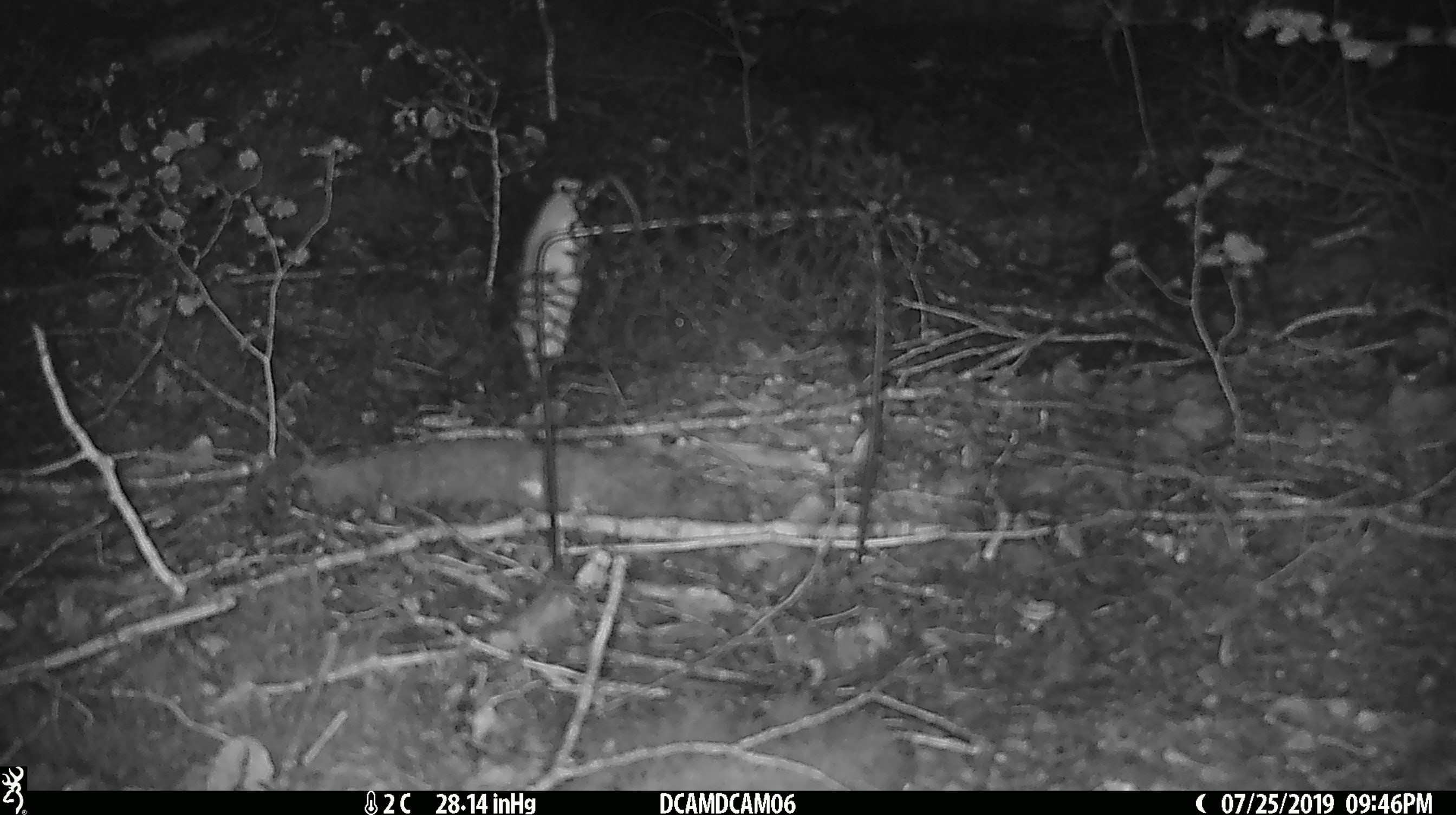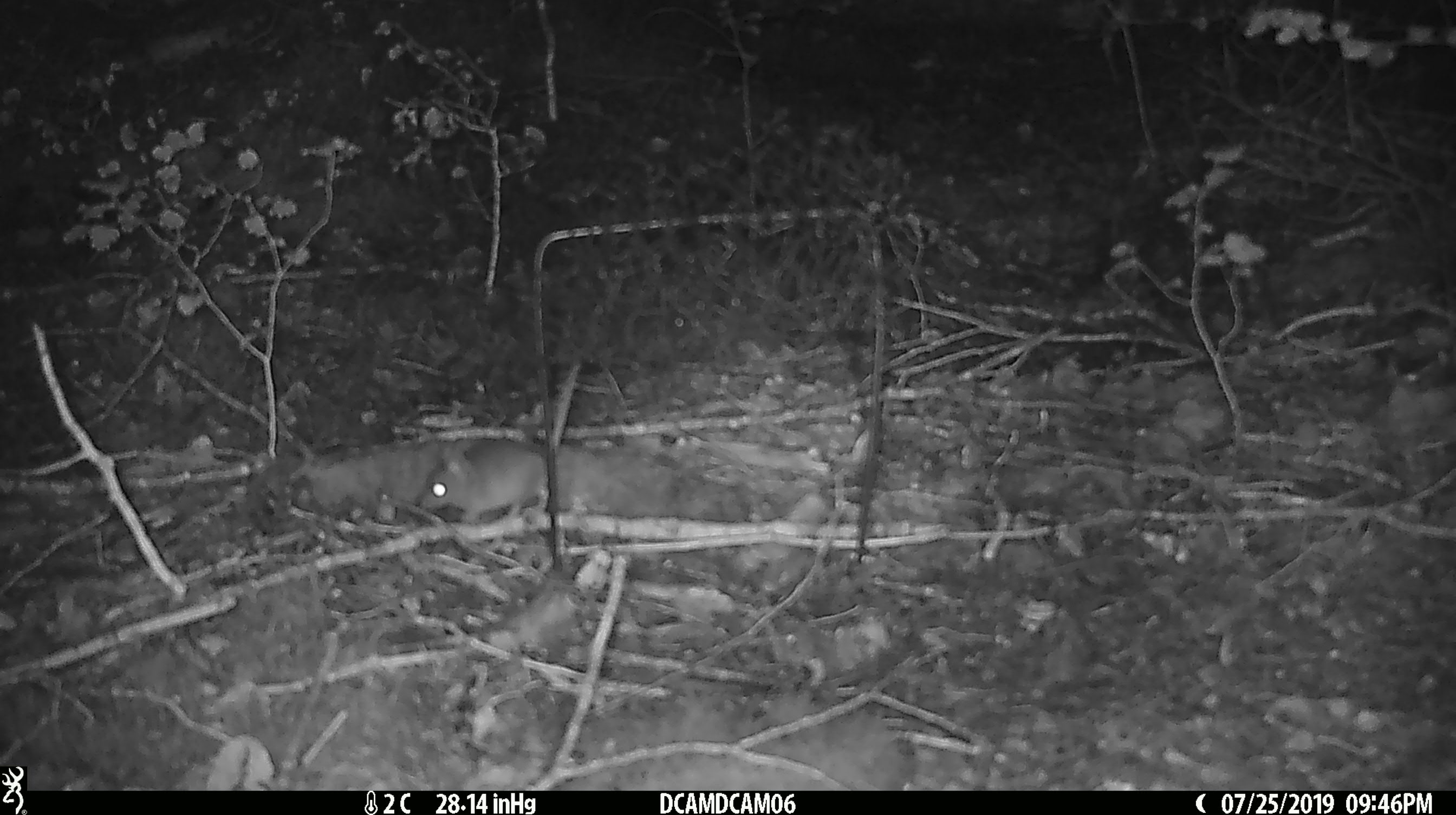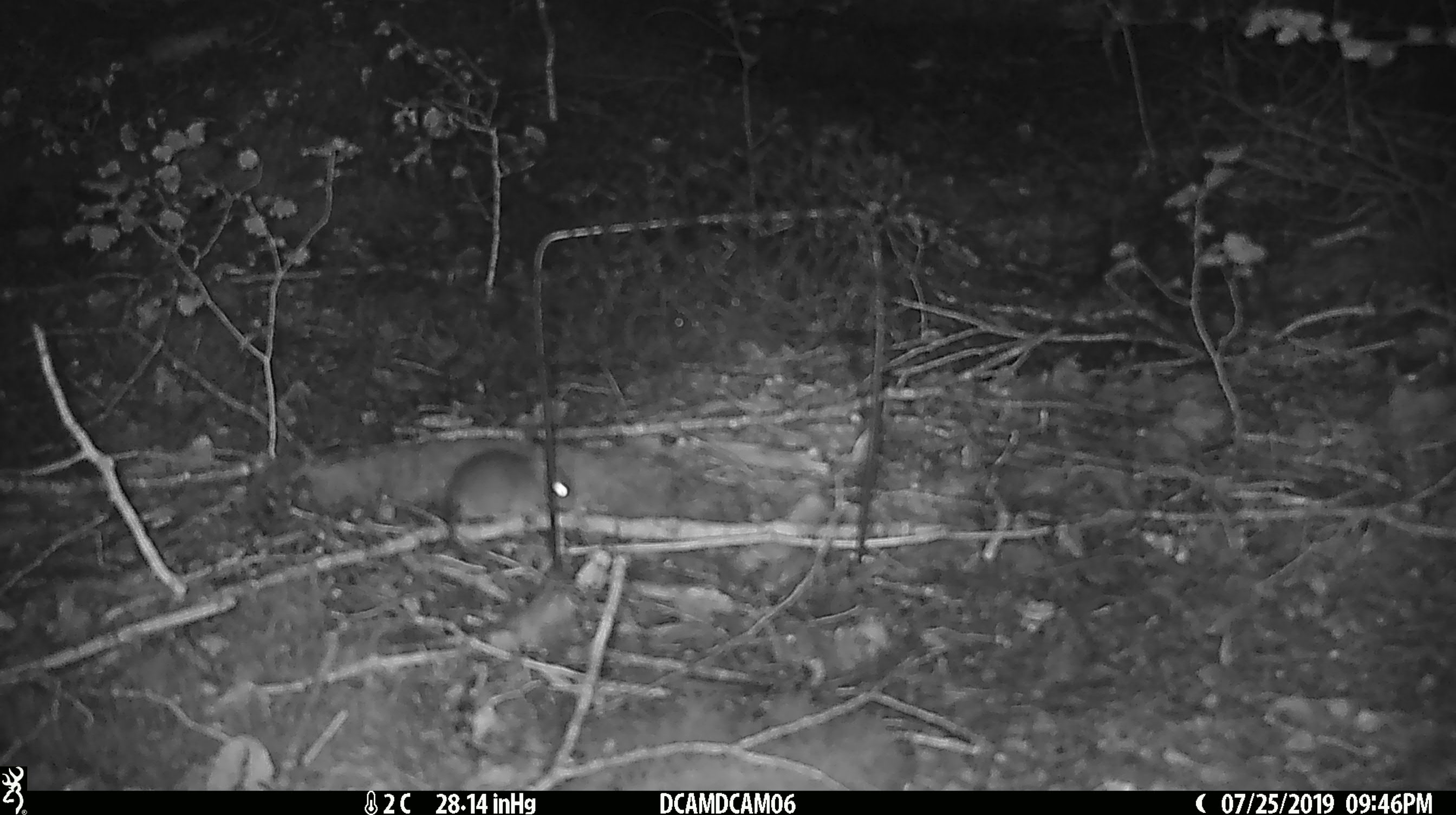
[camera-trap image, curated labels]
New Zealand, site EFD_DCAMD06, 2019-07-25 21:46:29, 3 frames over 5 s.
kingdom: Animalia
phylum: Chordata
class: Mammalia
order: Rodentia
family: Muridae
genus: Mus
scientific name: Mus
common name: mouse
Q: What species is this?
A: Mouse (Mus).